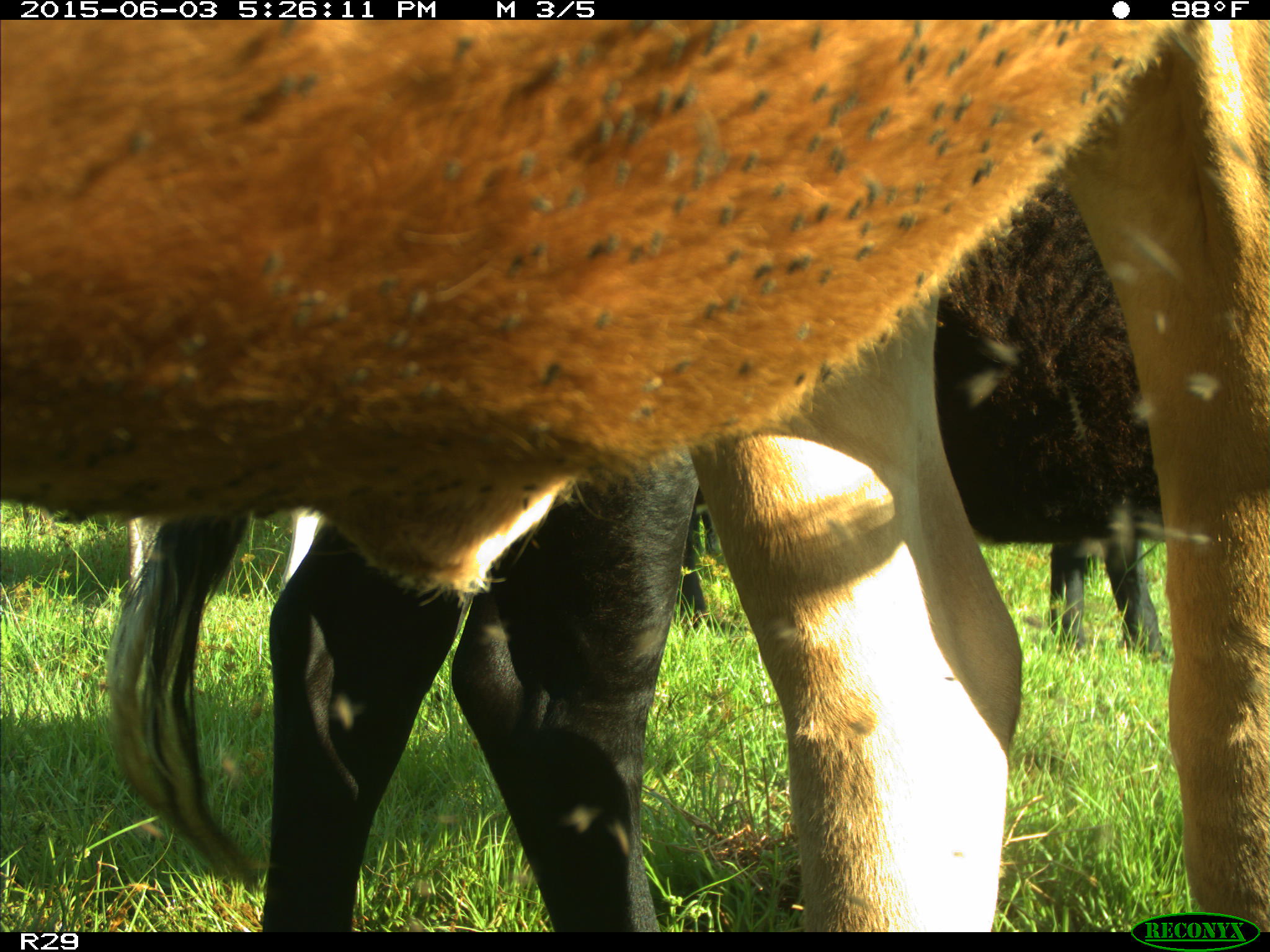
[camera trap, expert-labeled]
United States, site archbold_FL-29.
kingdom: Animalia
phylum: Chordata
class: Mammalia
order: Artiodactyla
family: Bovidae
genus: Bos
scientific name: Bos taurus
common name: domestic cow